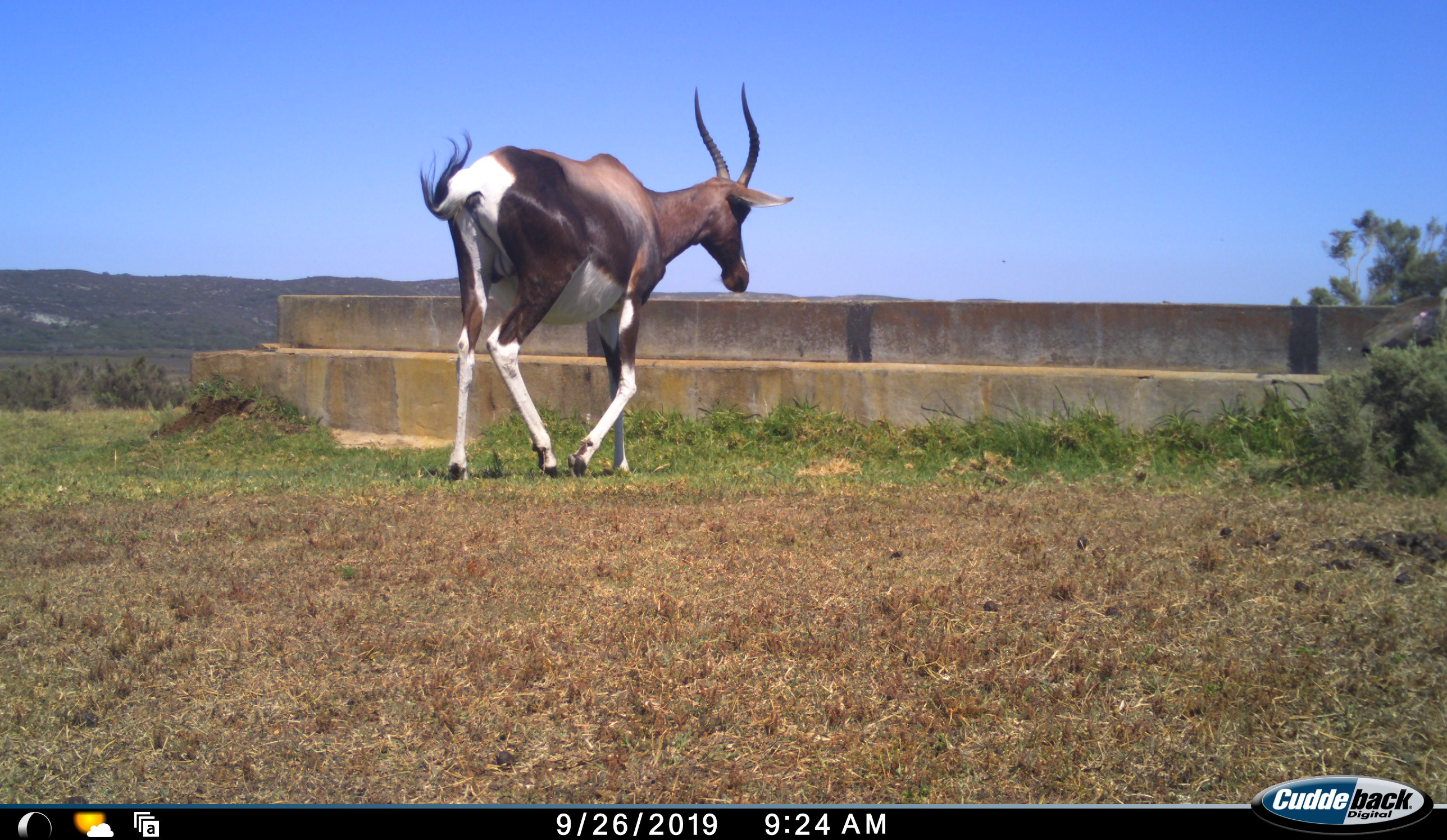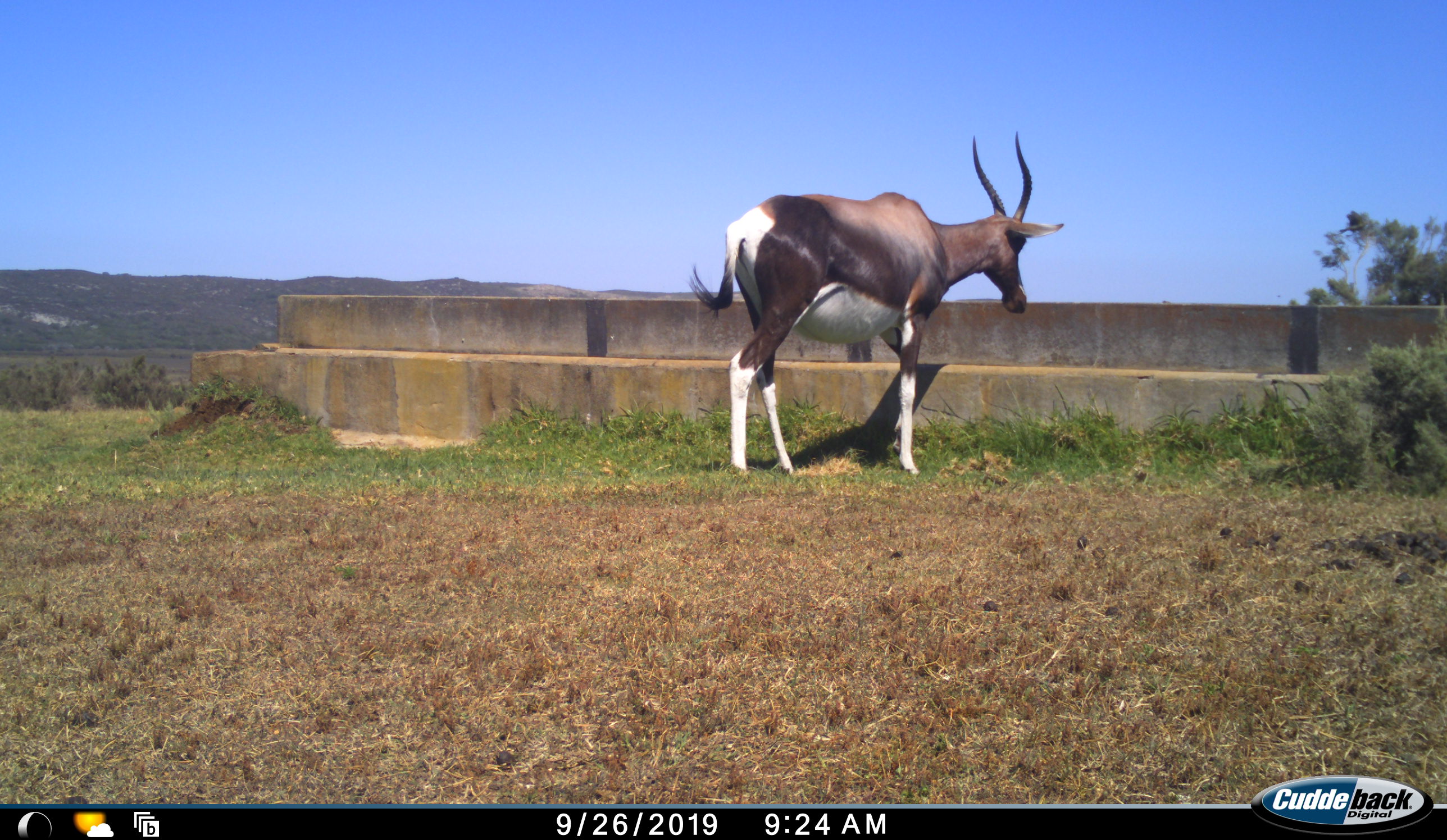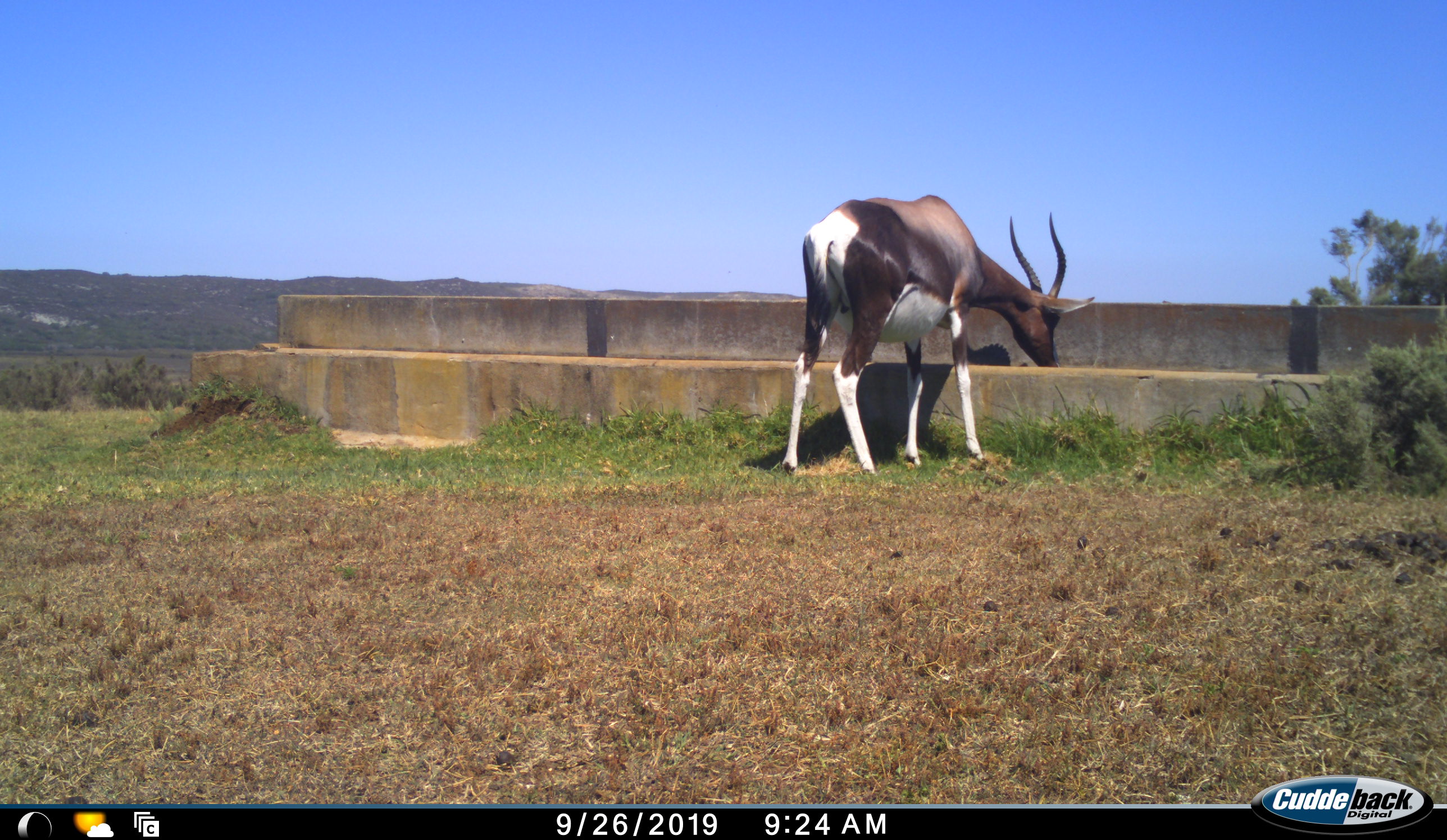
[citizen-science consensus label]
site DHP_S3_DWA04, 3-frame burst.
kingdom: Animalia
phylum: Chordata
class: Mammalia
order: Artiodactyla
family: Bovidae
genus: Damaliscus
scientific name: Damaliscus pygargus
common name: bontebok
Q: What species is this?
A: Bontebok (Damaliscus pygargus).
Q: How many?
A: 1.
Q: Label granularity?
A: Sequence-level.